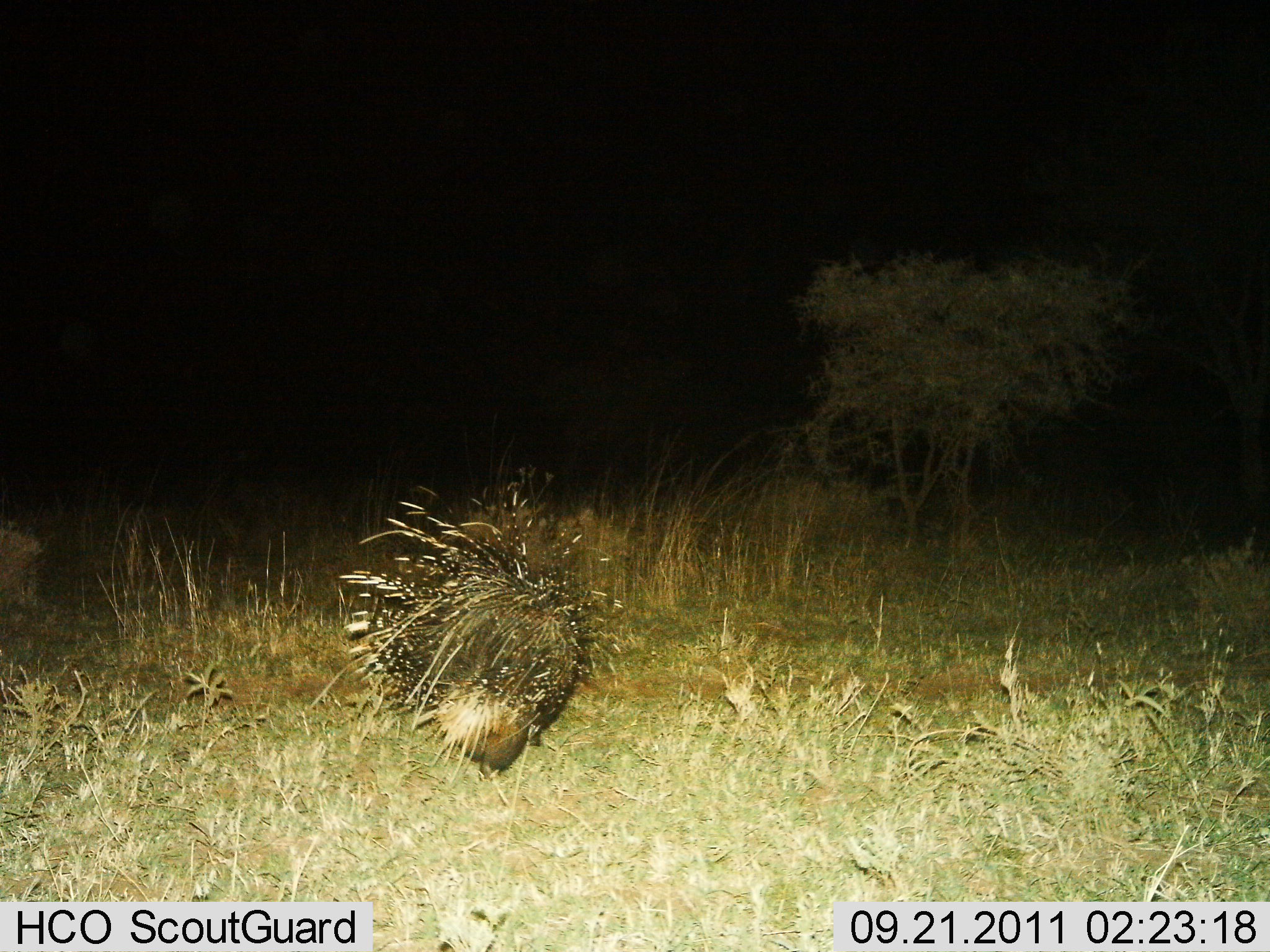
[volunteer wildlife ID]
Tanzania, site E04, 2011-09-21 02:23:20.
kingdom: Animalia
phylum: Chordata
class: Mammalia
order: Rodentia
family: Hystricidae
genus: Hystrix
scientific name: Hystrix cristata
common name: crested porcupine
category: porcupine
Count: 1.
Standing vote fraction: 58%.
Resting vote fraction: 0%.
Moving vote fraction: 42%.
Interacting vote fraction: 0%.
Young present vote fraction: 0%.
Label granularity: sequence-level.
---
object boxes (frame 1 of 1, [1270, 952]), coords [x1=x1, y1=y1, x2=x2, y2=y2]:
animal: [x1=336, y1=475, x2=620, y2=732]